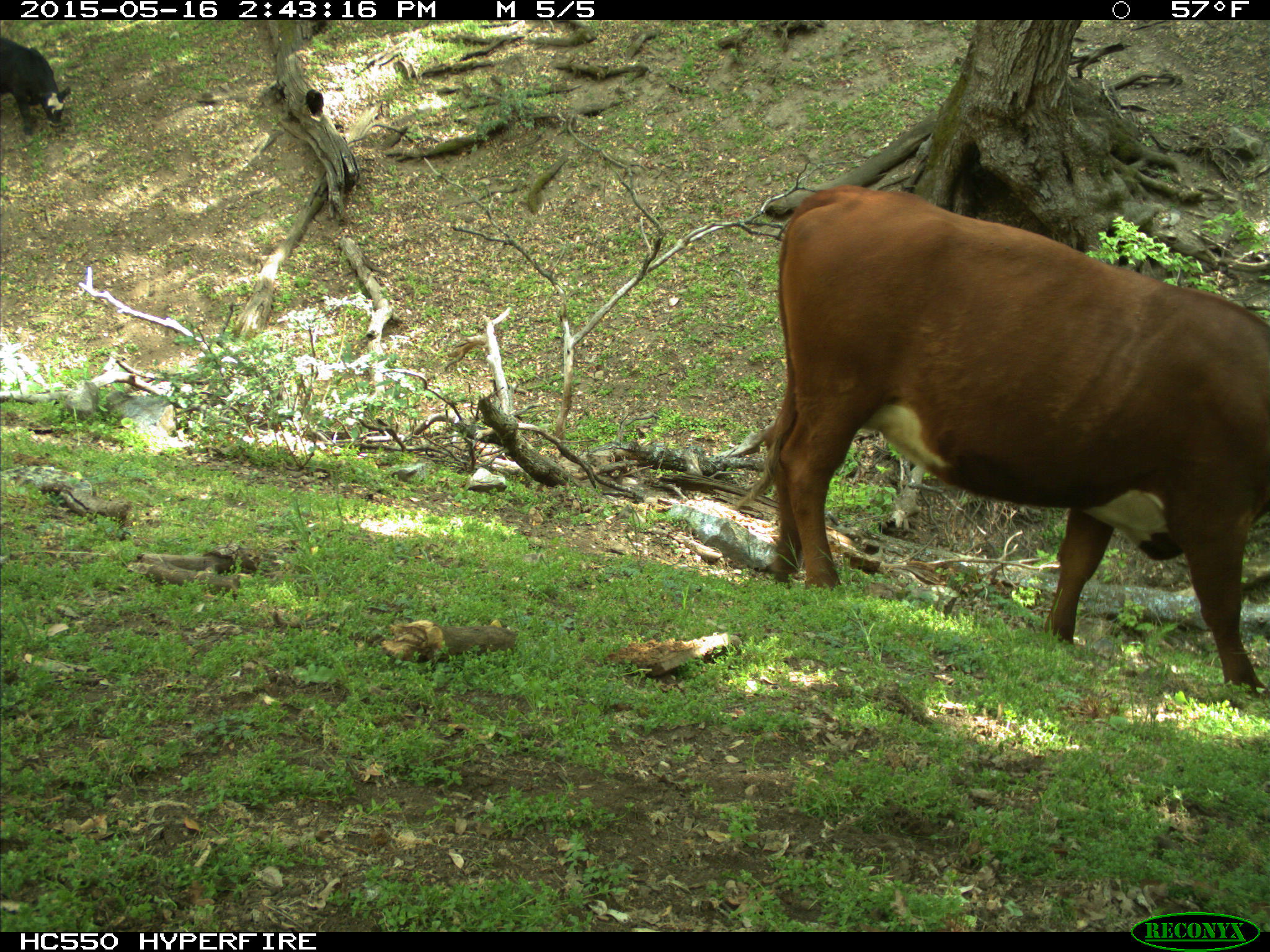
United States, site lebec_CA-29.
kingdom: Animalia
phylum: Chordata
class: Mammalia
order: Artiodactyla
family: Bovidae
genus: Bos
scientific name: Bos taurus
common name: domestic cow